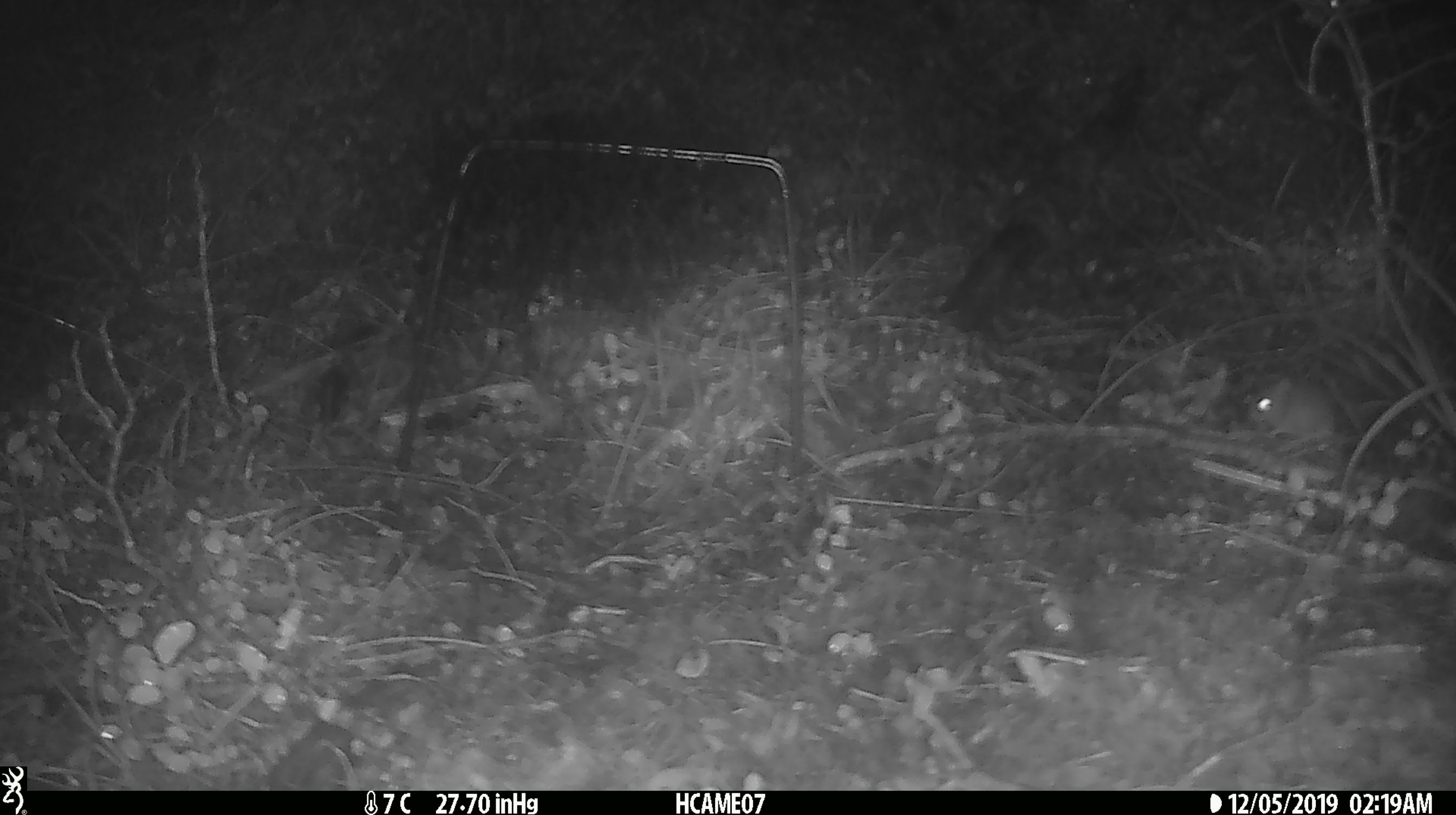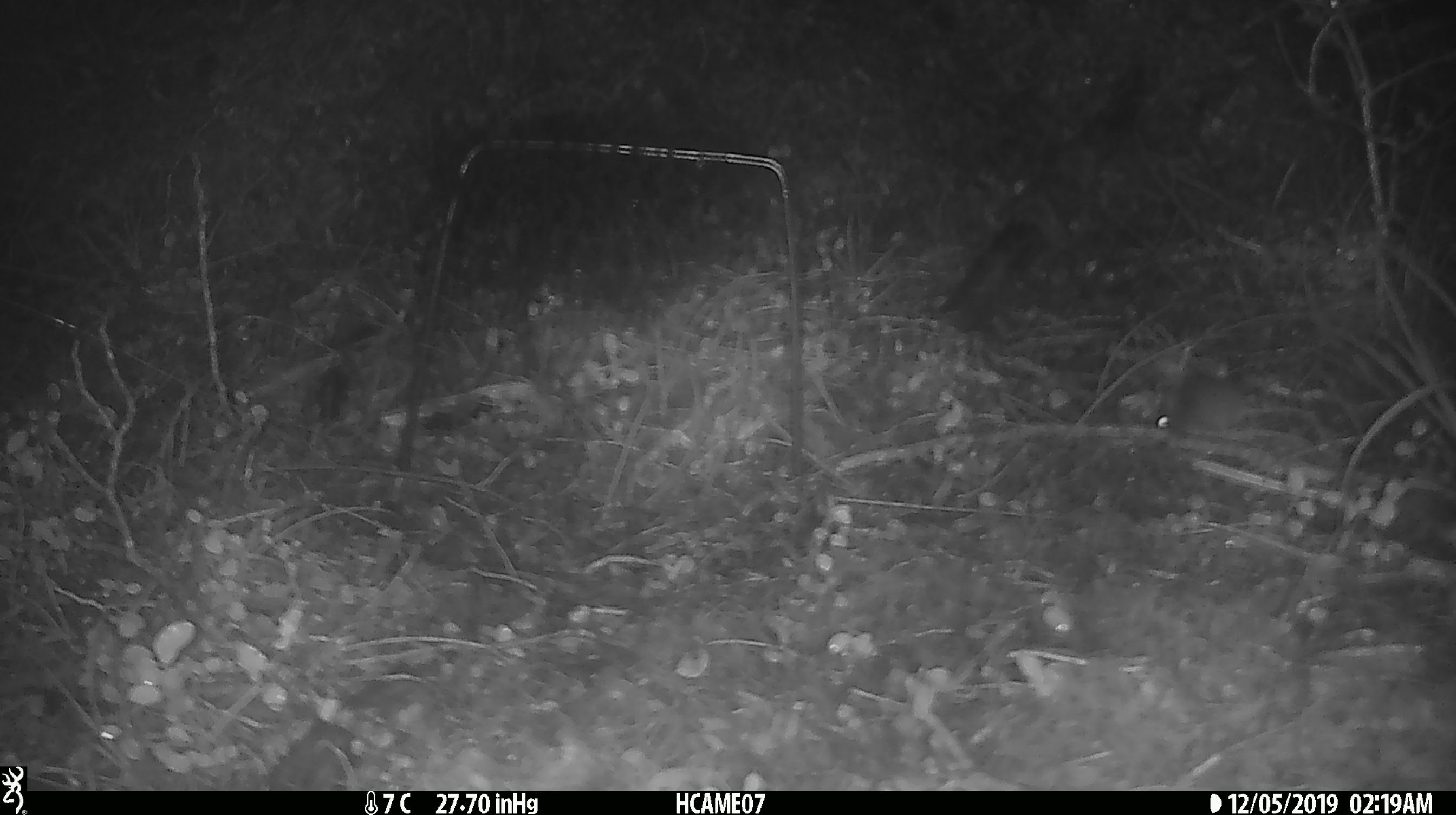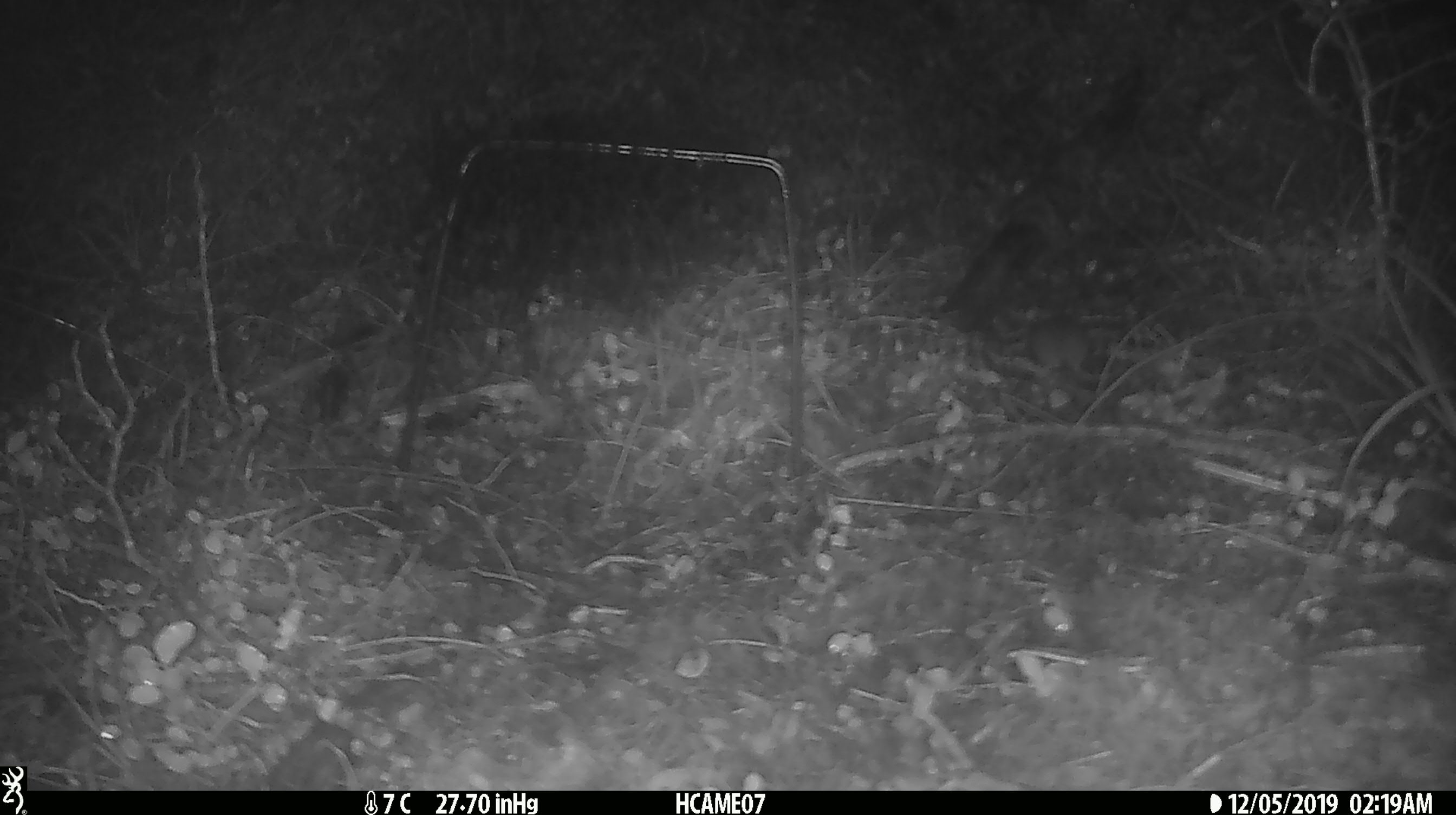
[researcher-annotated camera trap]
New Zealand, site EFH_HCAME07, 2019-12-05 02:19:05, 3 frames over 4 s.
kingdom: Animalia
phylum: Chordata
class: Mammalia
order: Rodentia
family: Muridae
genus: Mus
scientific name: Mus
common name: mouse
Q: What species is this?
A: Mouse (Mus).